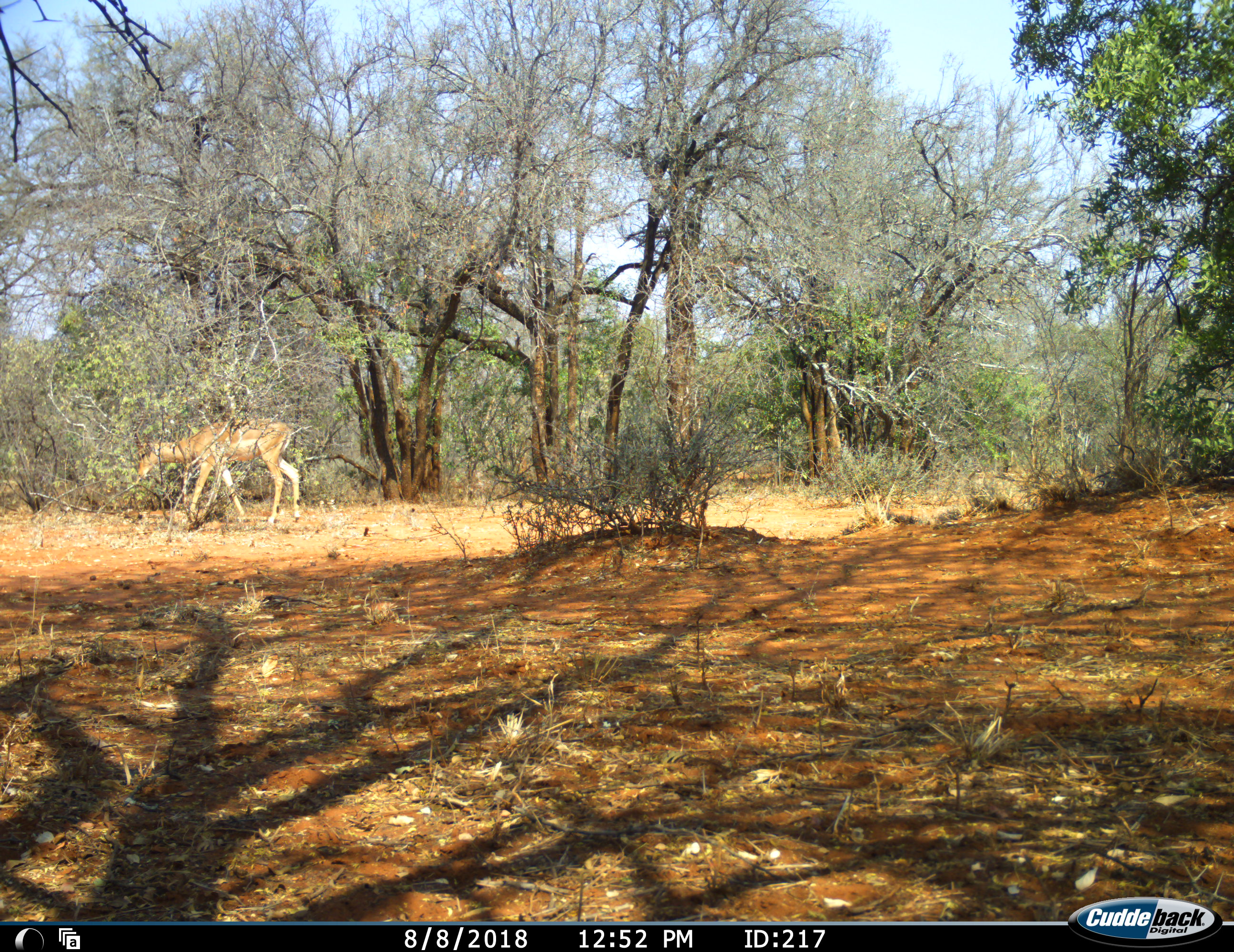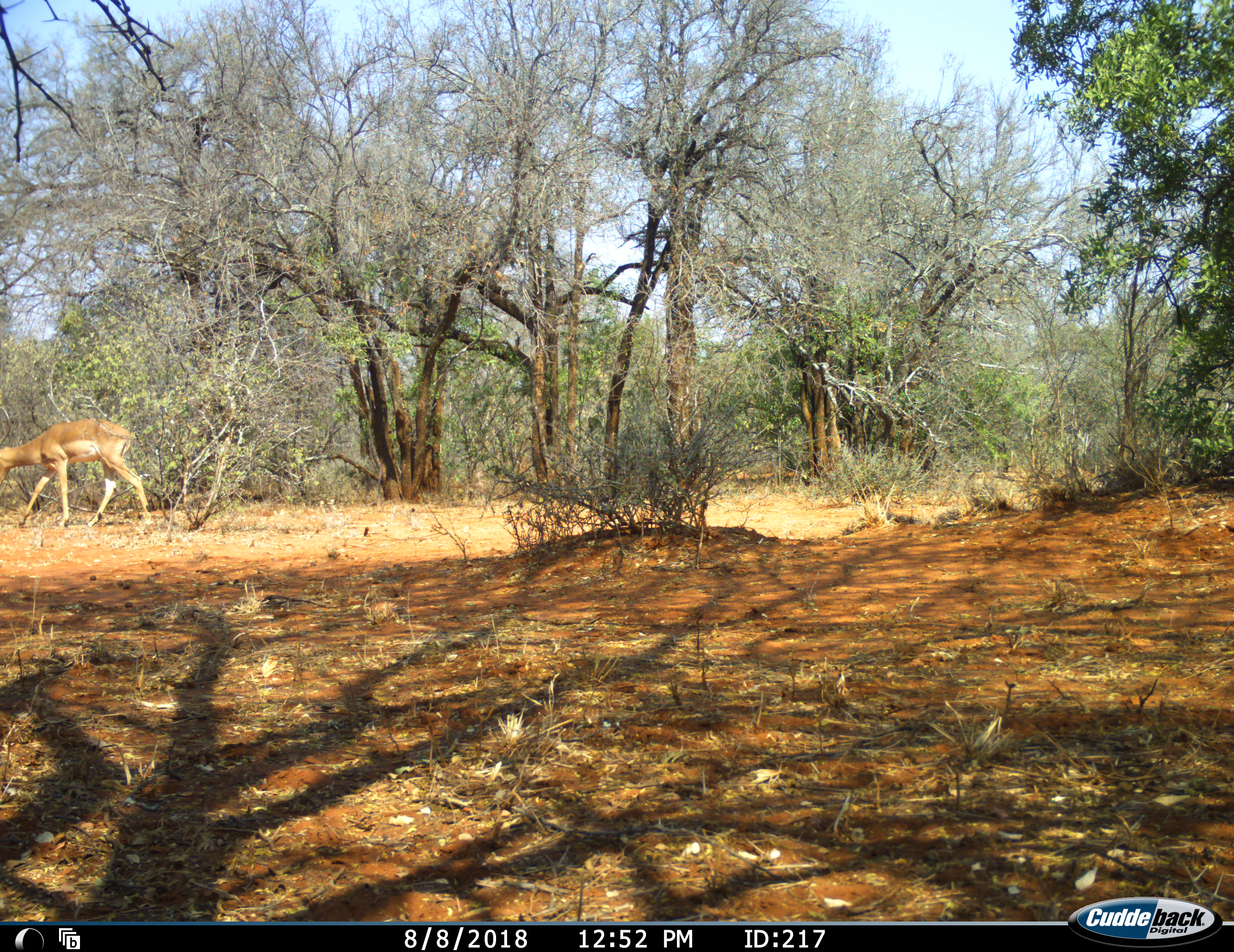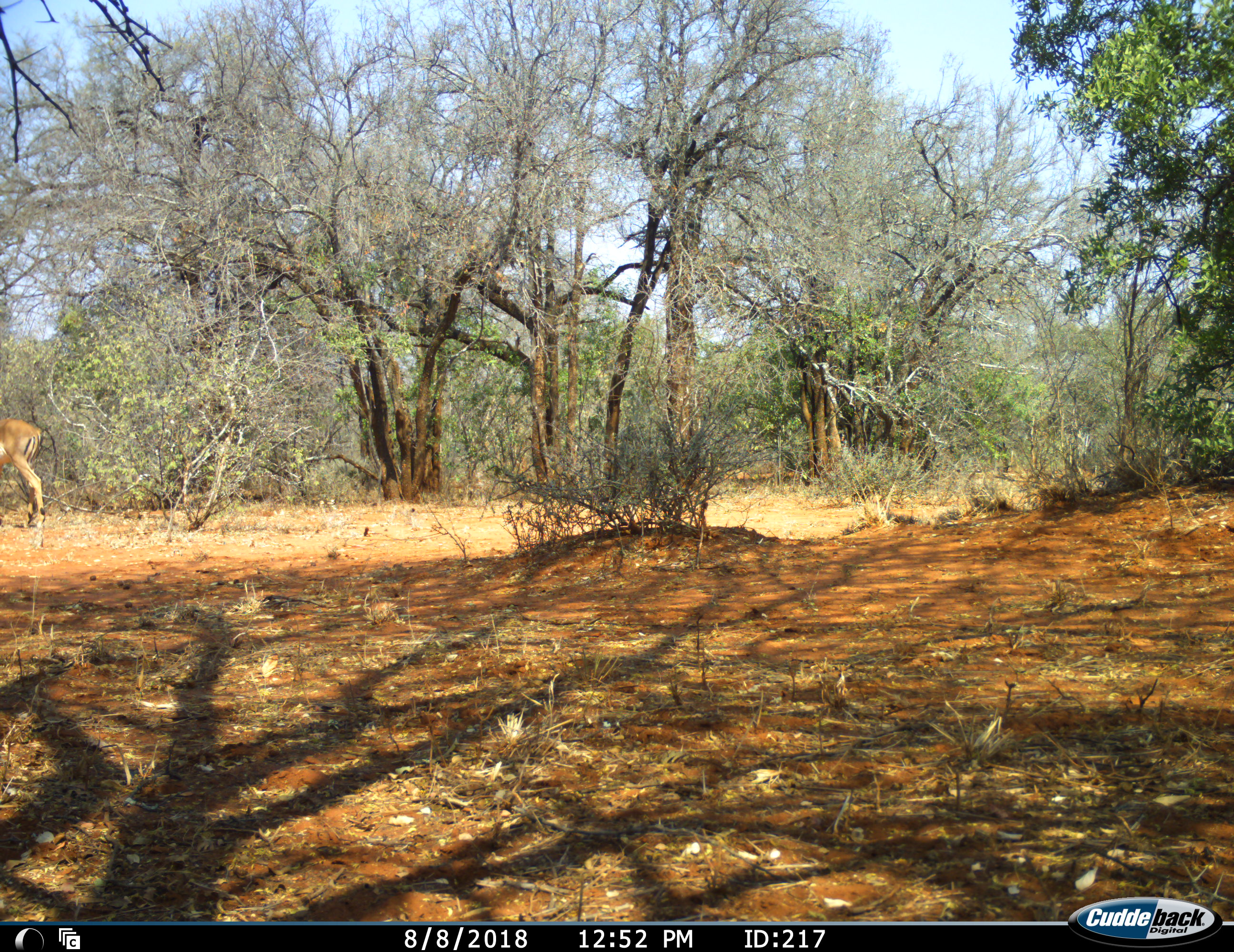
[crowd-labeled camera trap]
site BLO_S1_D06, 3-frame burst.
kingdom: Animalia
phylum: Chordata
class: Mammalia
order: Artiodactyla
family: Bovidae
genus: Aepyceros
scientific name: Aepyceros melampus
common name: impala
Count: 1.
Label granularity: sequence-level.